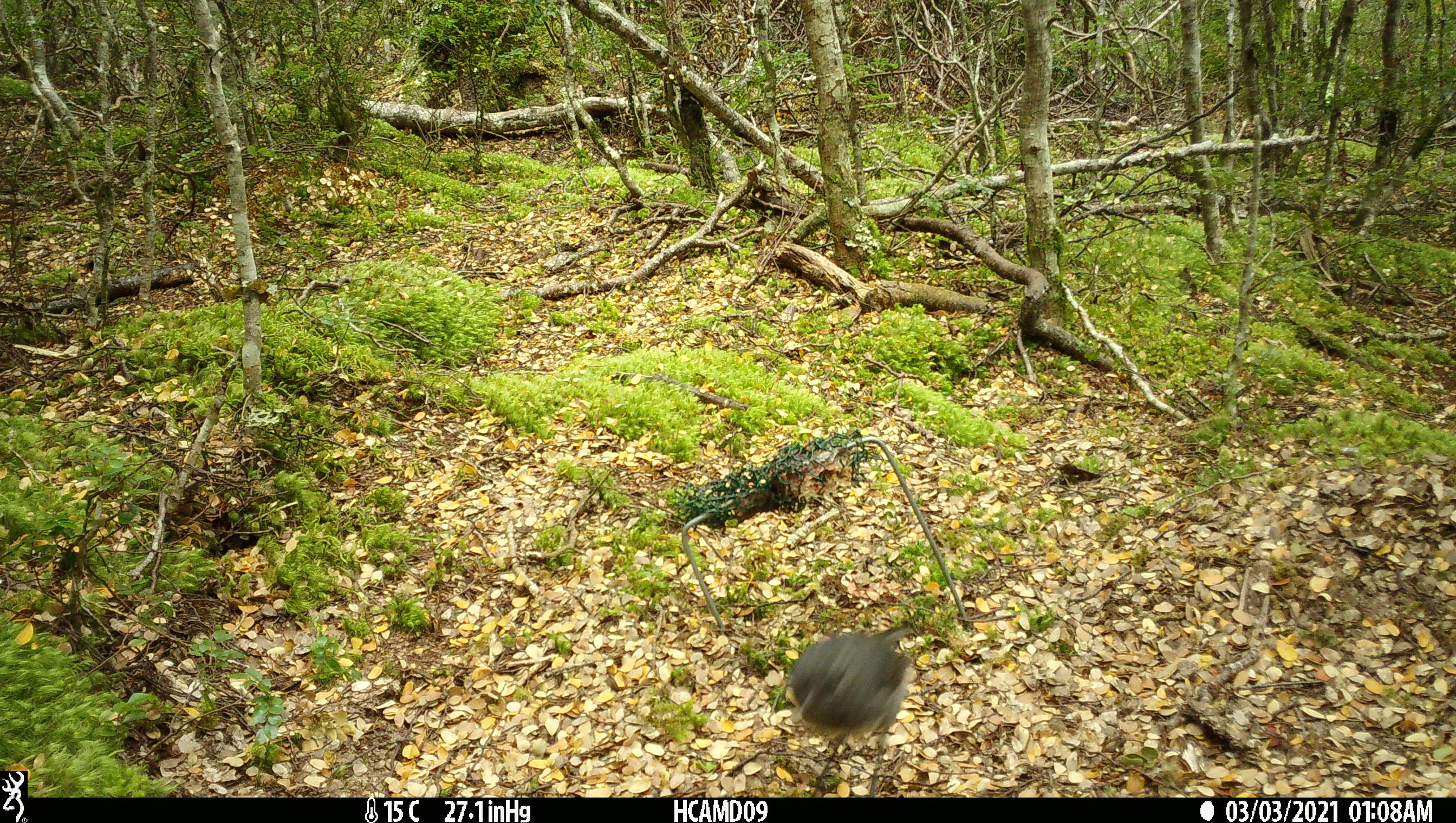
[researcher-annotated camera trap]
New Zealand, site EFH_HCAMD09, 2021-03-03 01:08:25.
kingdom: Animalia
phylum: Chordata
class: Aves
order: Passeriformes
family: Petroicidae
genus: Petroica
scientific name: Petroica australis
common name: new zealand robin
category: robin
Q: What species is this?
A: Robin (new zealand robin) (Petroica australis).